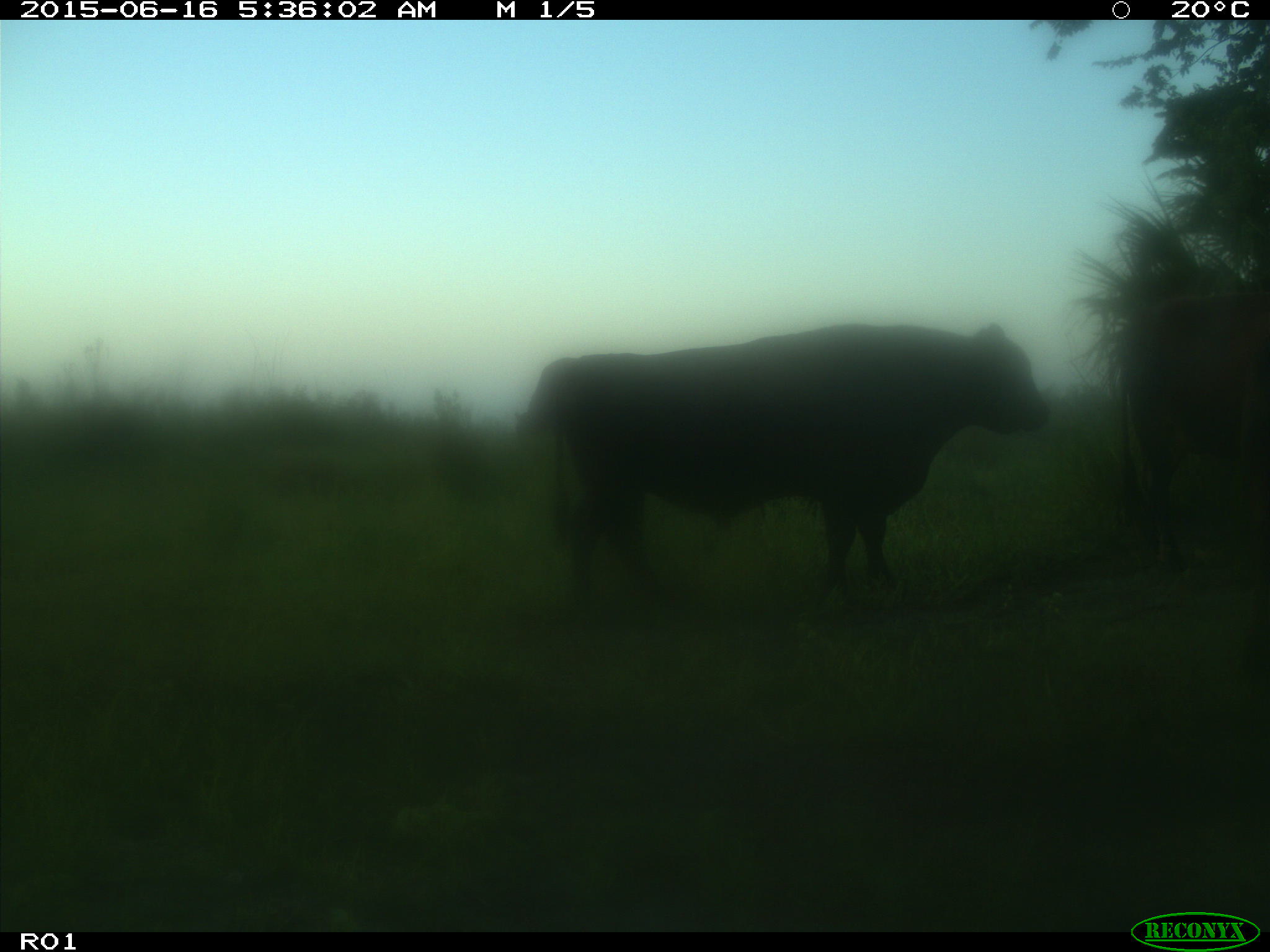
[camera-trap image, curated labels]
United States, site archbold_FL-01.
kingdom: Animalia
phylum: Chordata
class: Mammalia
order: Artiodactyla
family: Bovidae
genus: Bos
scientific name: Bos taurus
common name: domestic cow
Bos taurus (domestic cow).